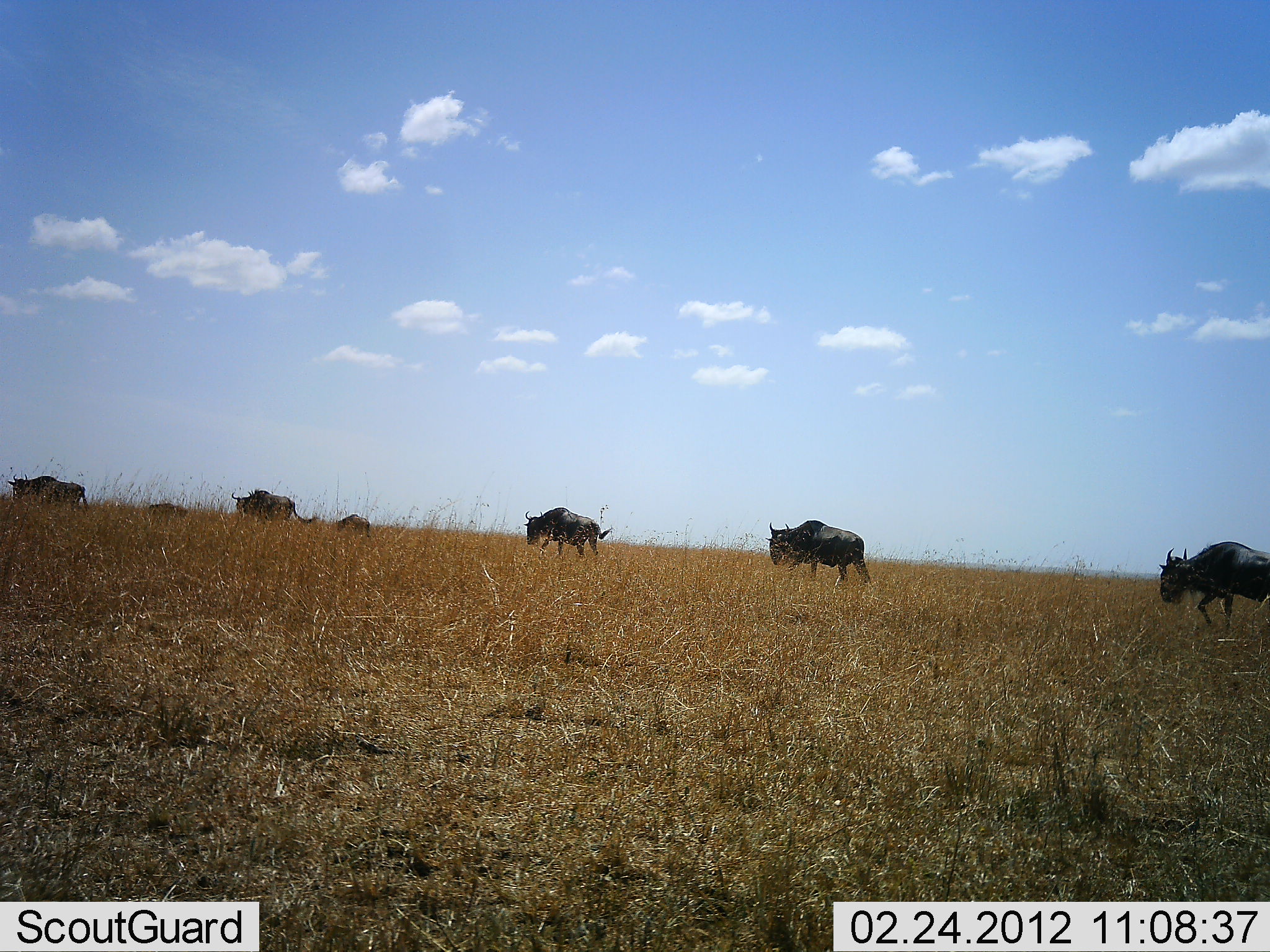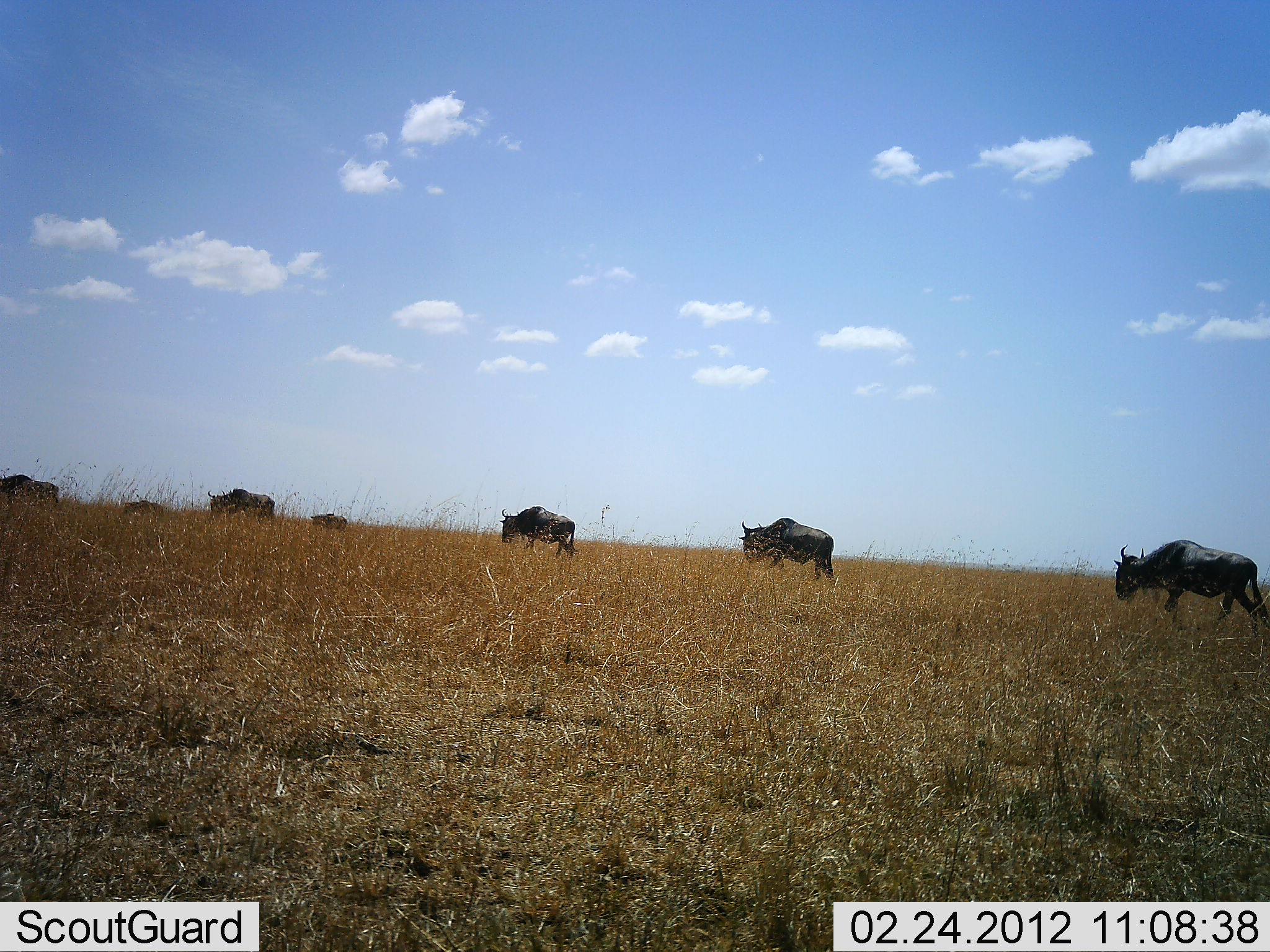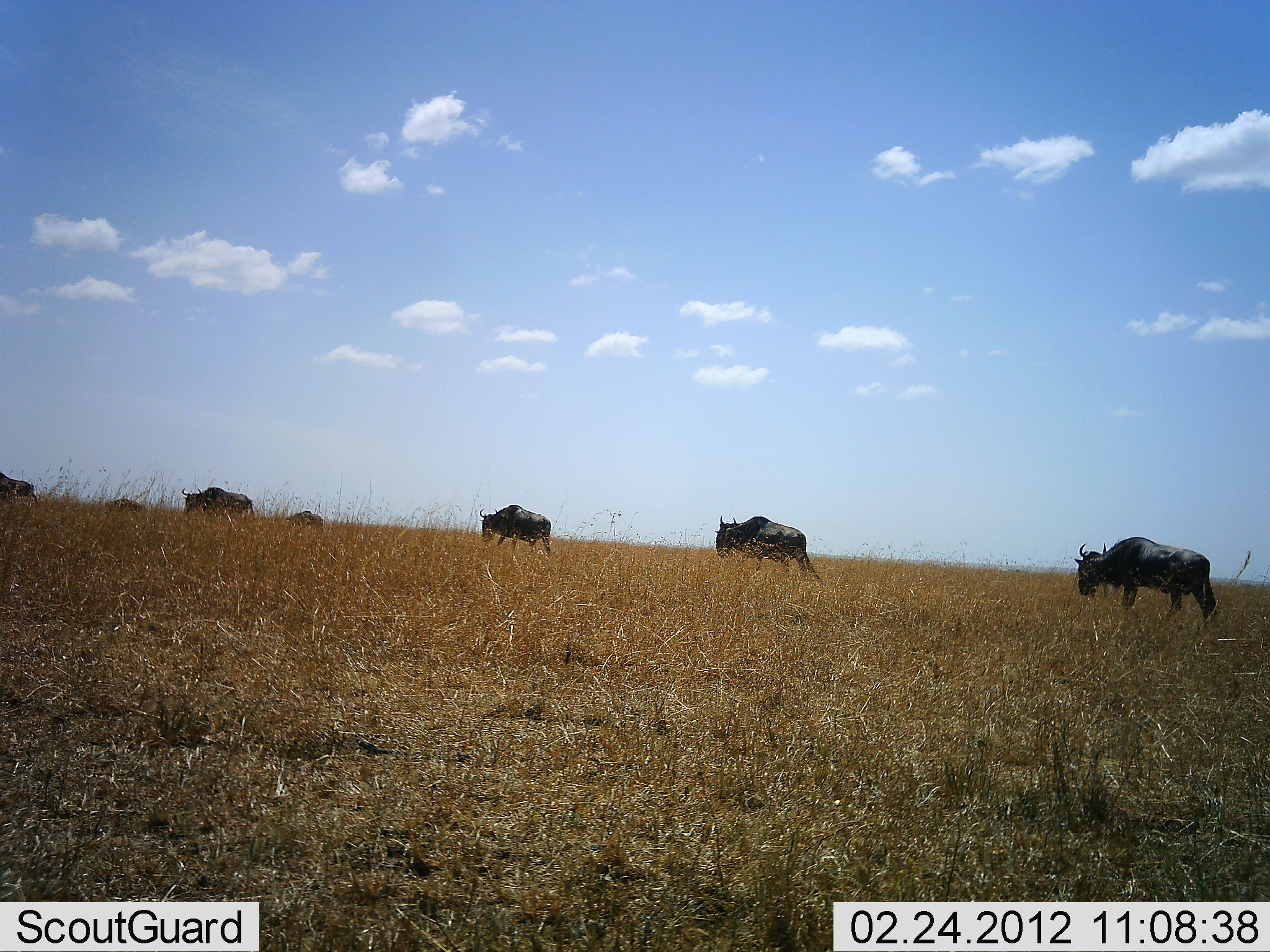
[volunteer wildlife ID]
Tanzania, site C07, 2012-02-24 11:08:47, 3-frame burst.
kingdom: Animalia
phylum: Chordata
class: Mammalia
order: Artiodactyla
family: Bovidae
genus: Connochaetes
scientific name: Connochaetes taurinus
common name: blue wildebeest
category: wildebeest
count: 7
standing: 0%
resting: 0%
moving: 95%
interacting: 0%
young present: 14%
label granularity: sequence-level